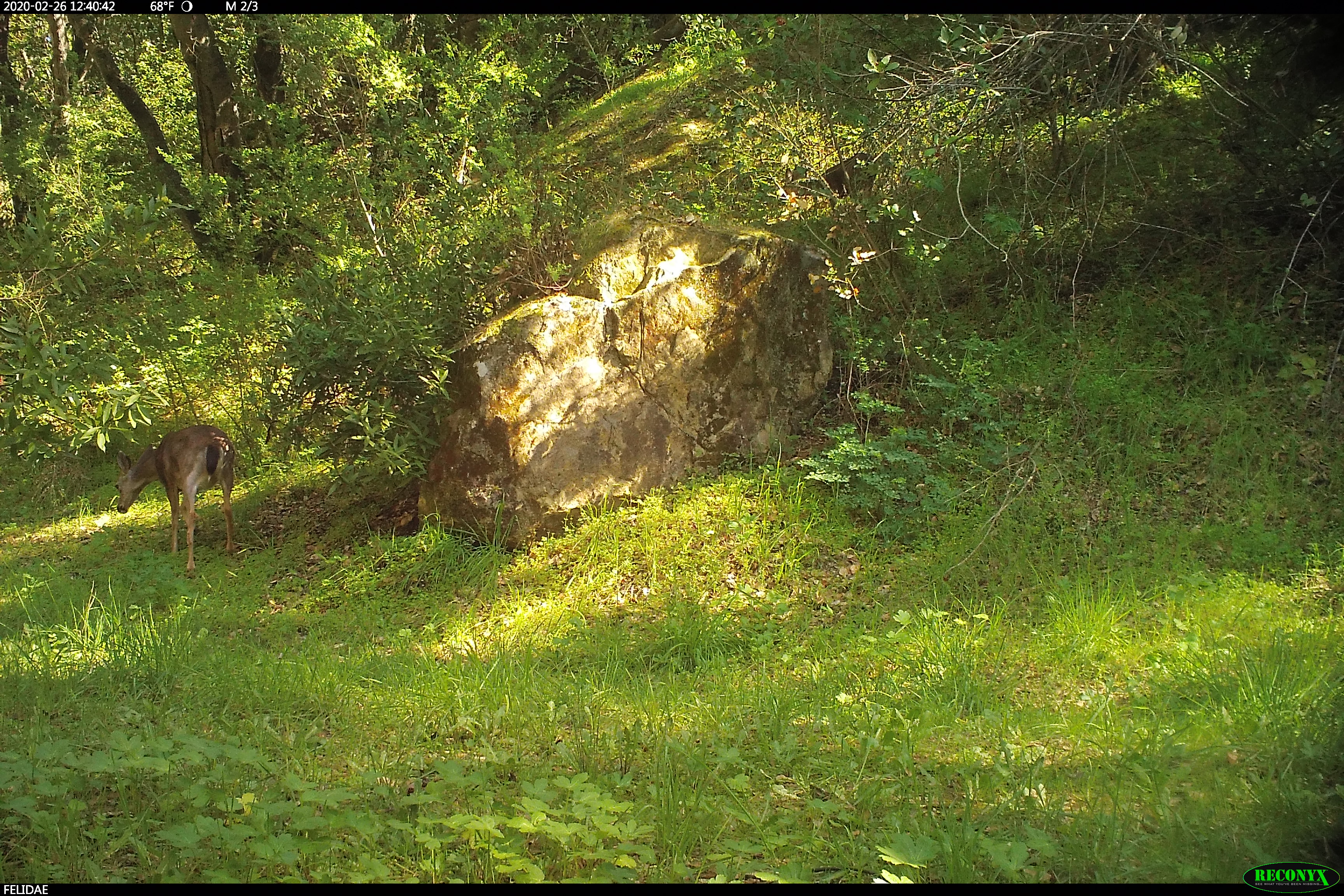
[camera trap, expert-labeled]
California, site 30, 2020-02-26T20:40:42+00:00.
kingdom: Animalia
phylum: Chordata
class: Mammalia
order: Artiodactyla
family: Cervidae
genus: Odocoileus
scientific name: Odocoileus hemionus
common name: mule deer